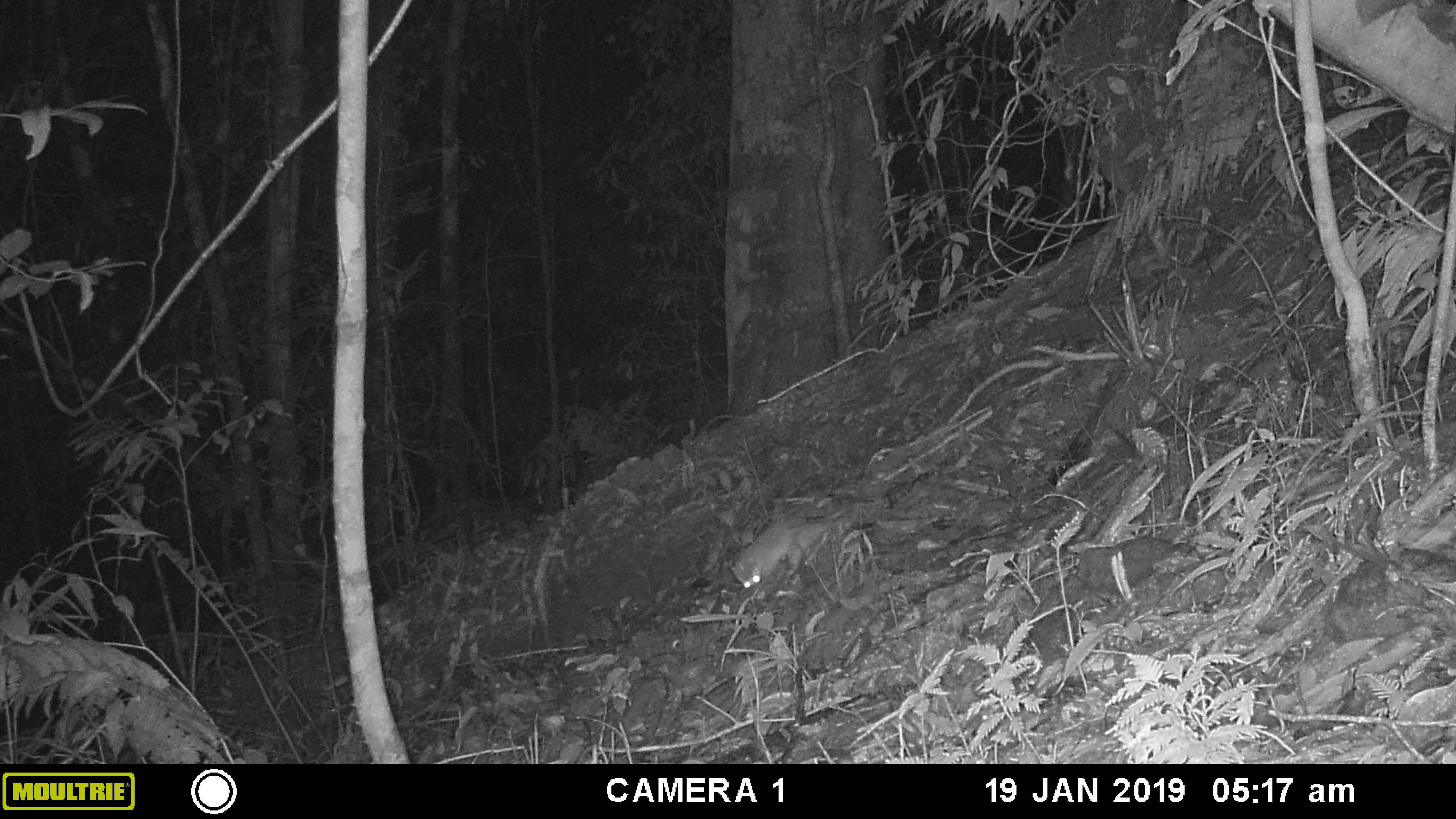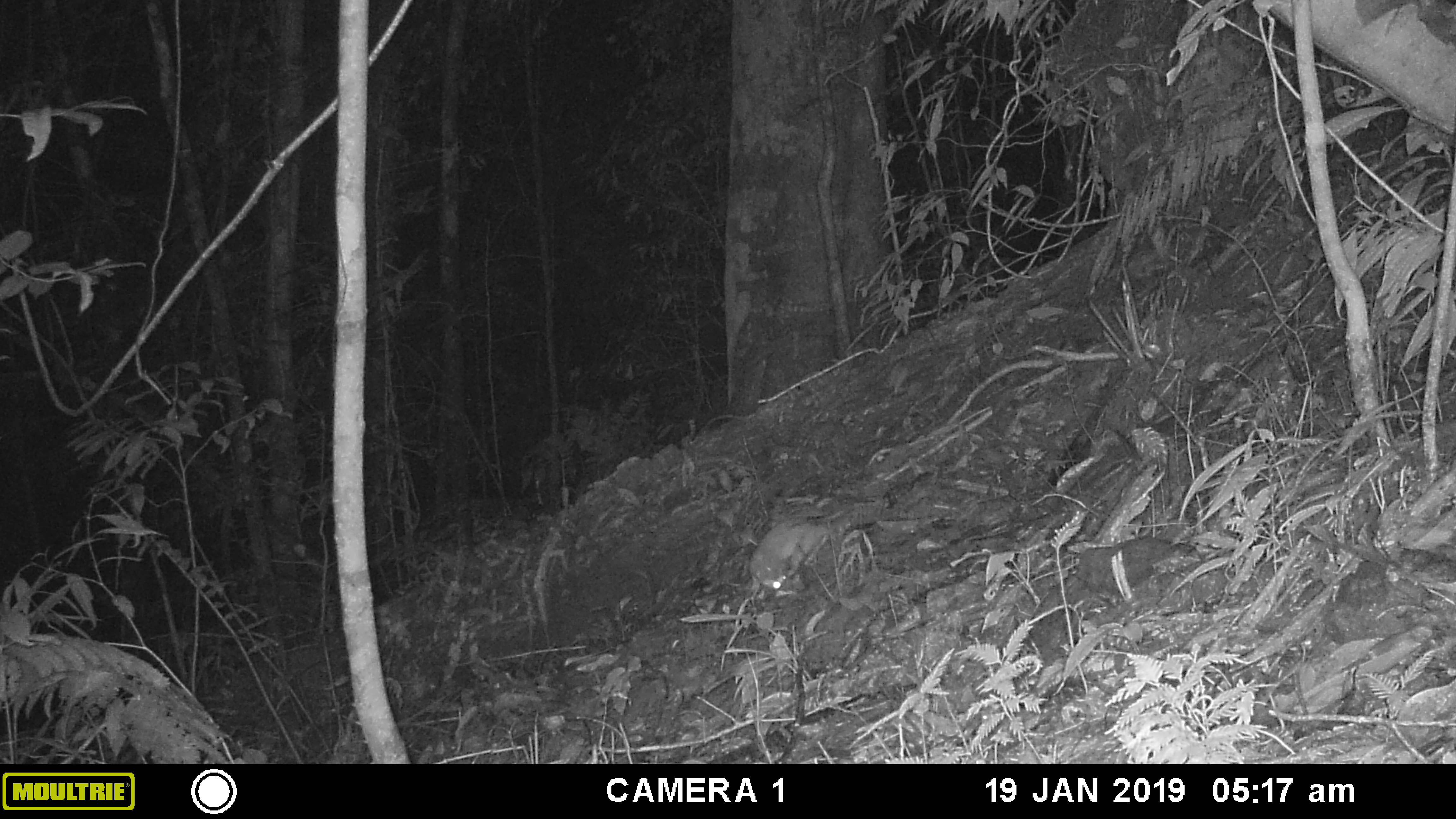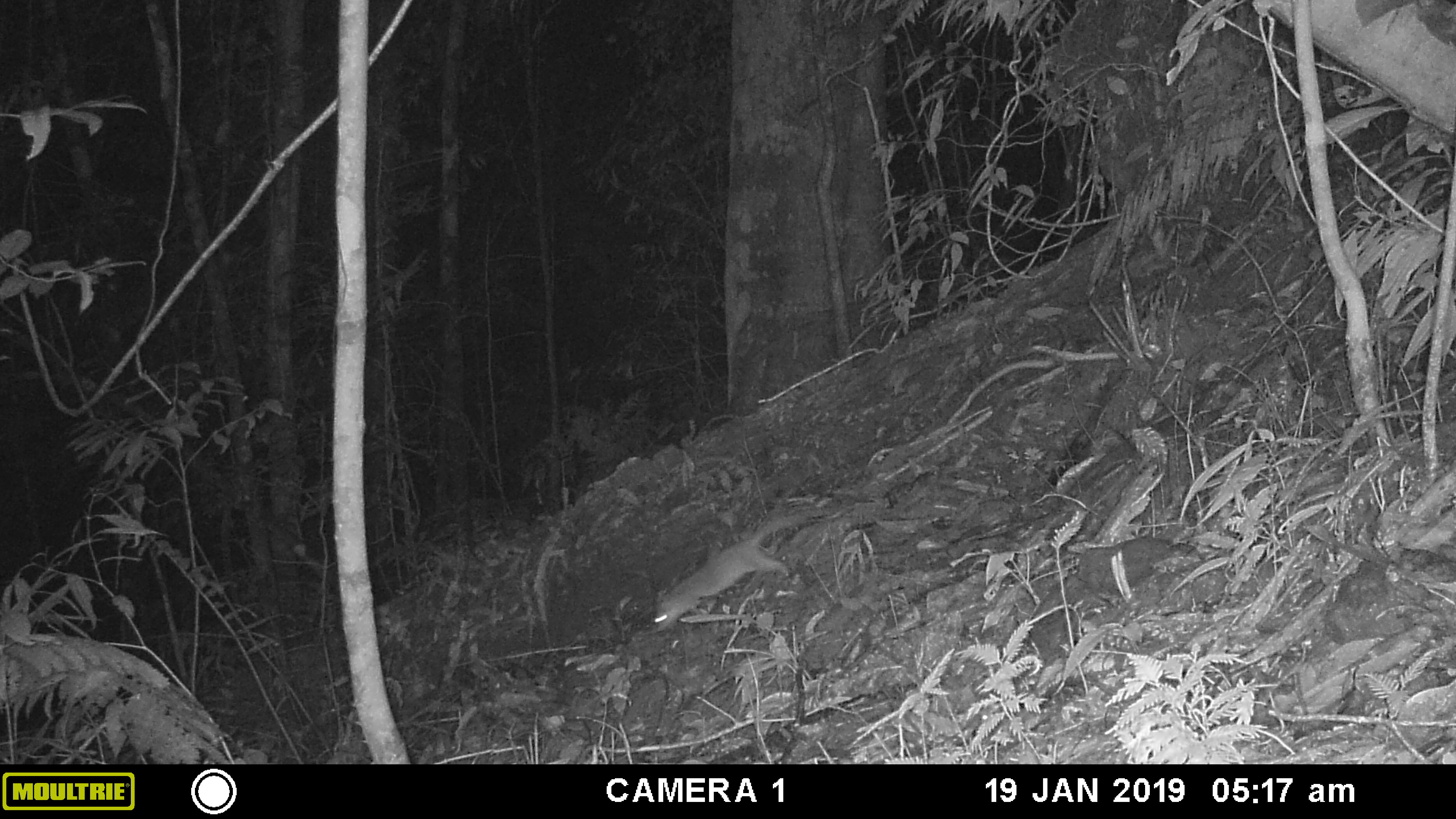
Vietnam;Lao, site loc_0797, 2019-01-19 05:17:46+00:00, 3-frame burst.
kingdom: Animalia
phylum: Chordata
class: Mammalia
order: Carnivora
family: Mustelidae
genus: Melogale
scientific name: Melogale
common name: ferret badger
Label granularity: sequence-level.